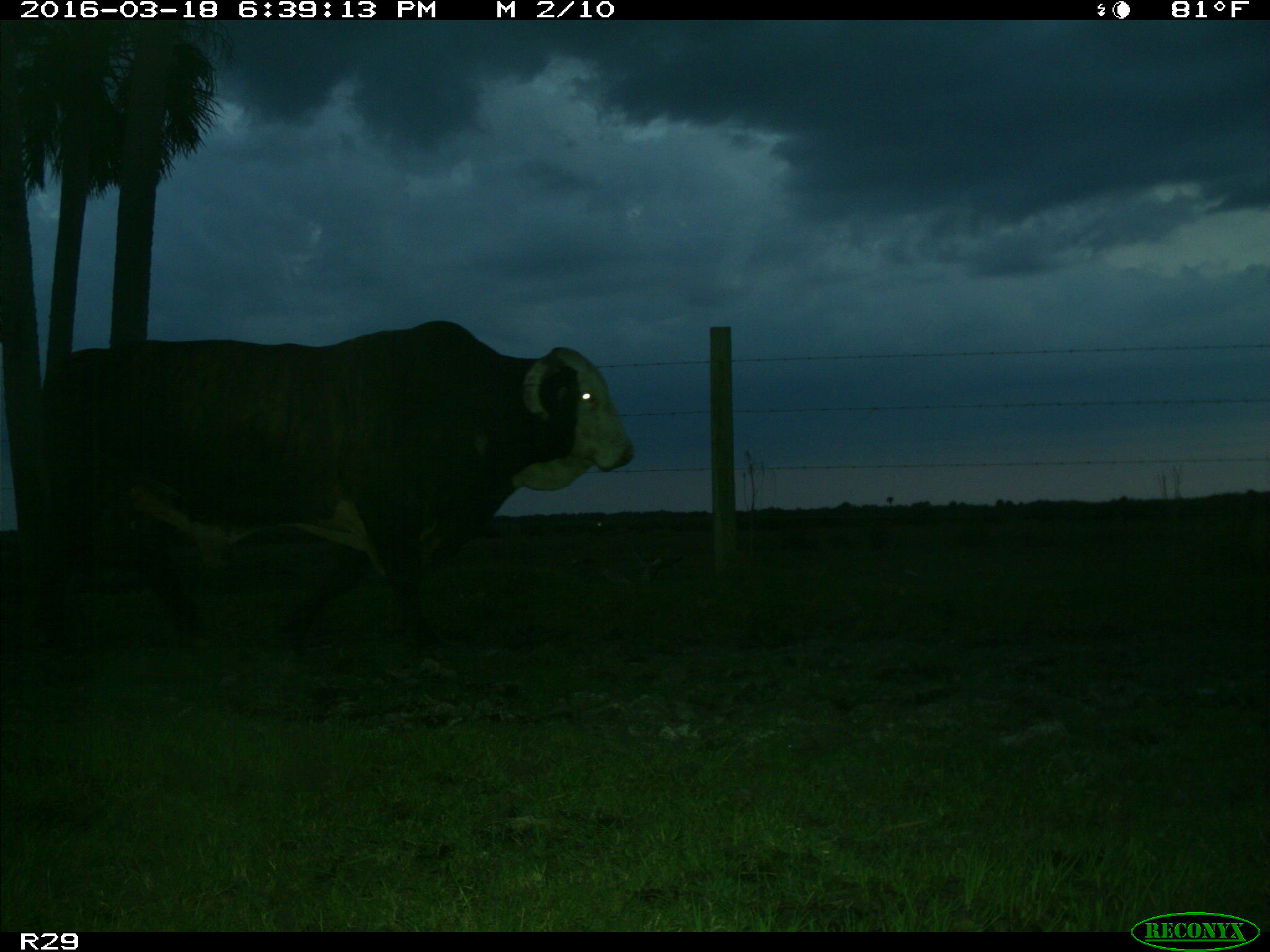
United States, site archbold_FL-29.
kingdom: Animalia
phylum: Chordata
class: Mammalia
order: Artiodactyla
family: Bovidae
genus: Bos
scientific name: Bos taurus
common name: domestic cow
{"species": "Bos taurus (domestic cow)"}